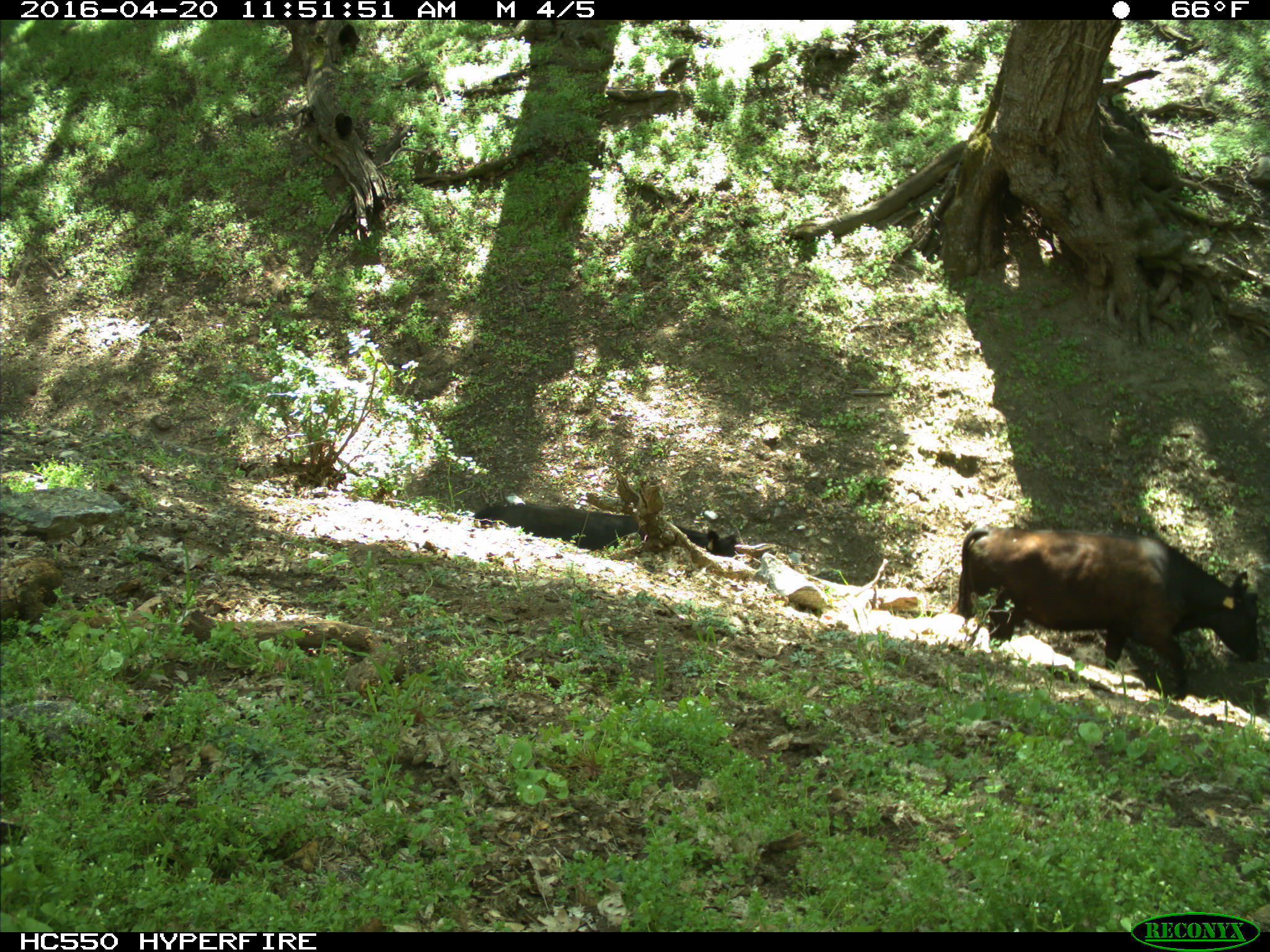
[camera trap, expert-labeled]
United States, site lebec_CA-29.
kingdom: Animalia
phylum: Chordata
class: Mammalia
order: Artiodactyla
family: Bovidae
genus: Bos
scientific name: Bos taurus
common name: domestic cow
Bos taurus (domestic cow).